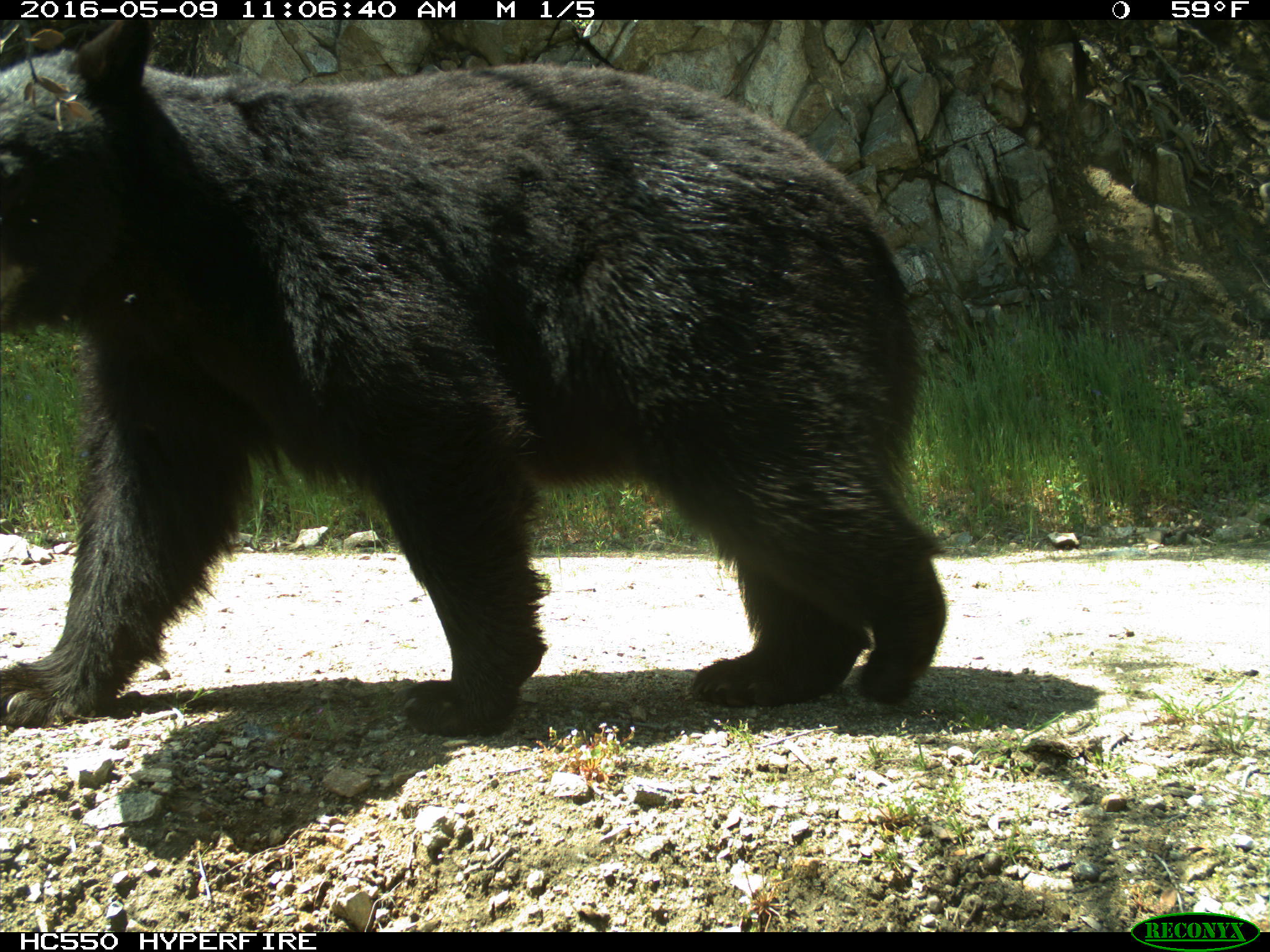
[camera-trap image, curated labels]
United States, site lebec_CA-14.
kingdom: Animalia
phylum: Chordata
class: Mammalia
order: Carnivora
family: Ursidae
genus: Ursus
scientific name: Ursus americanus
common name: american black bear